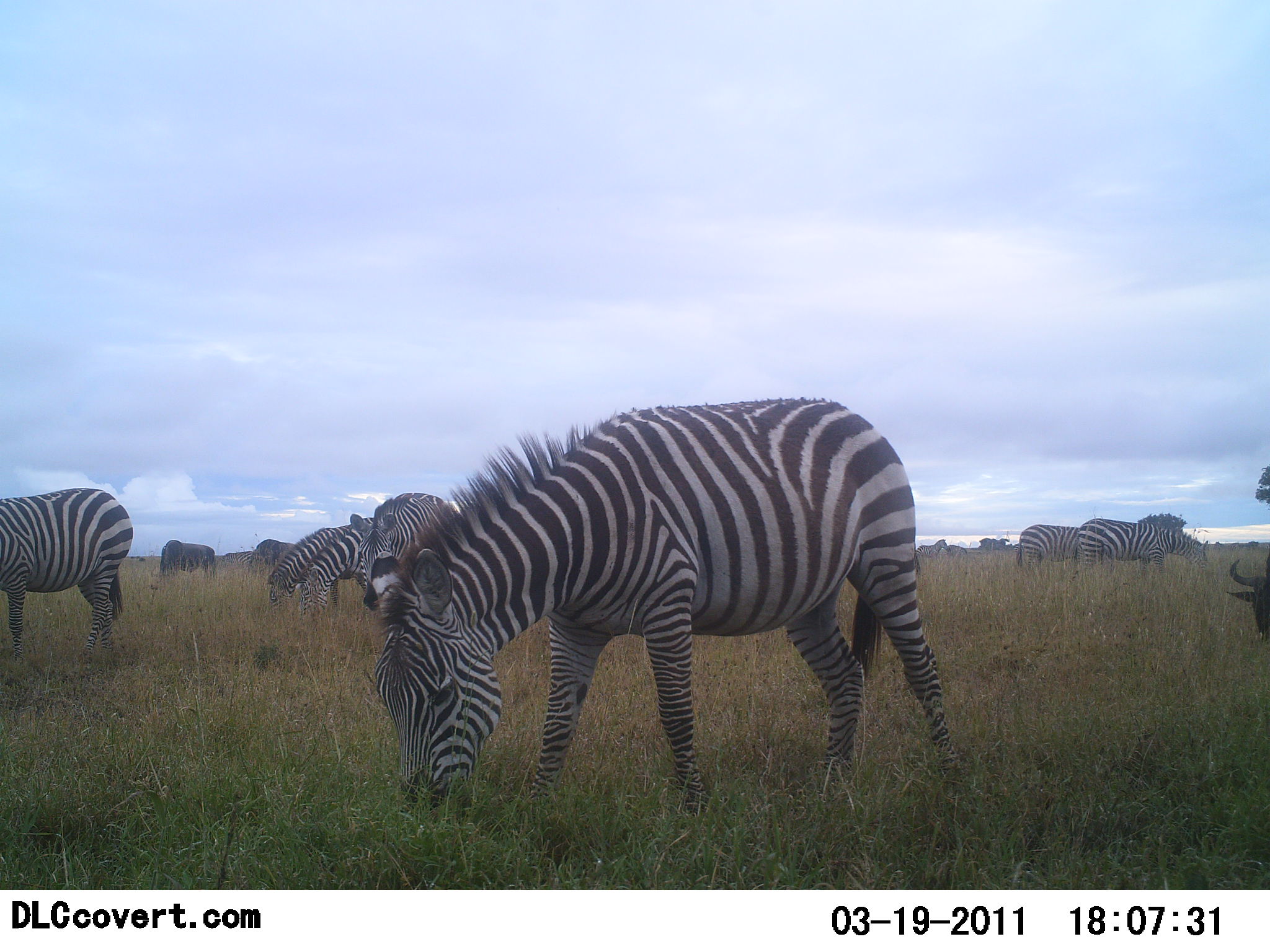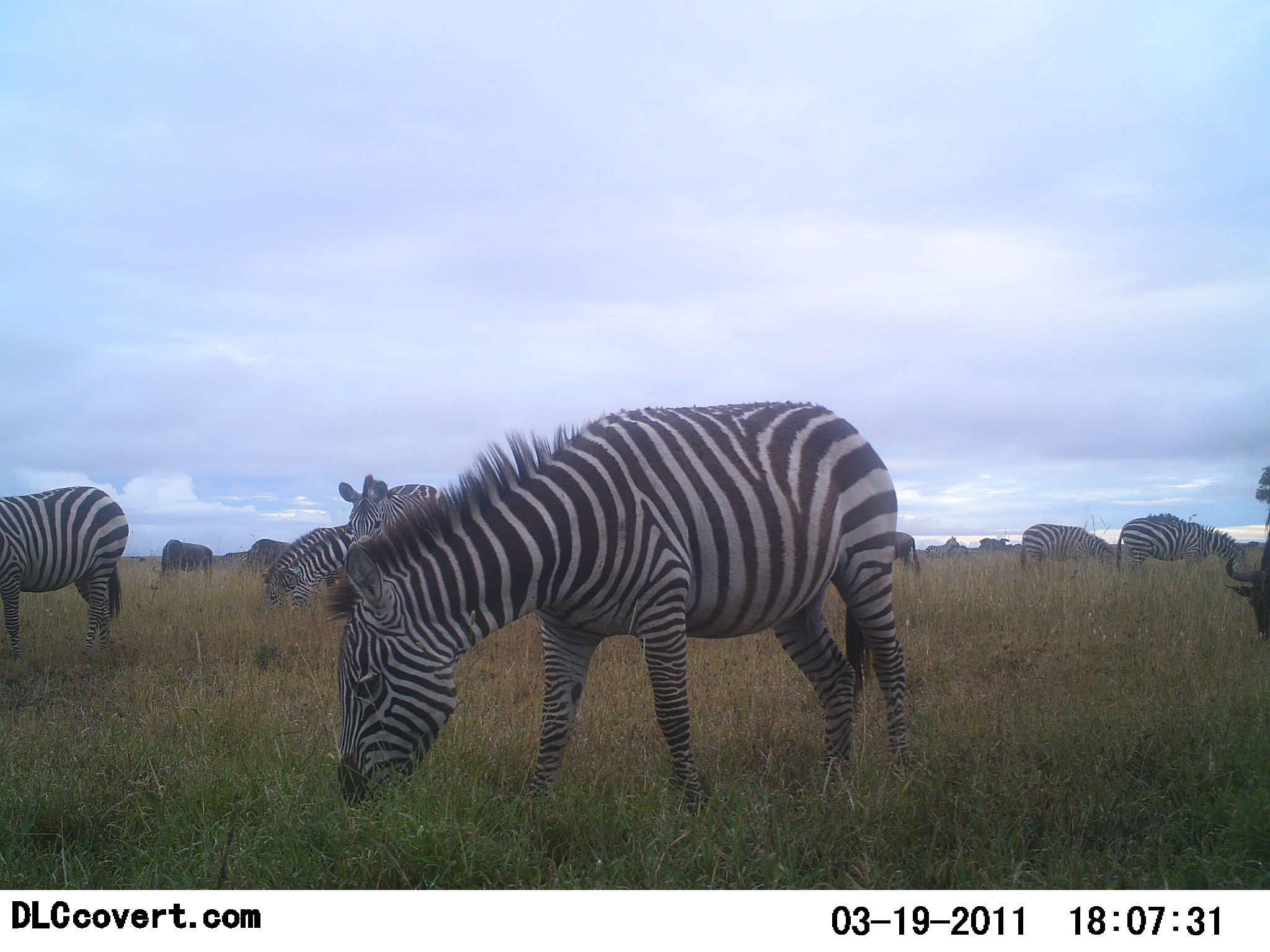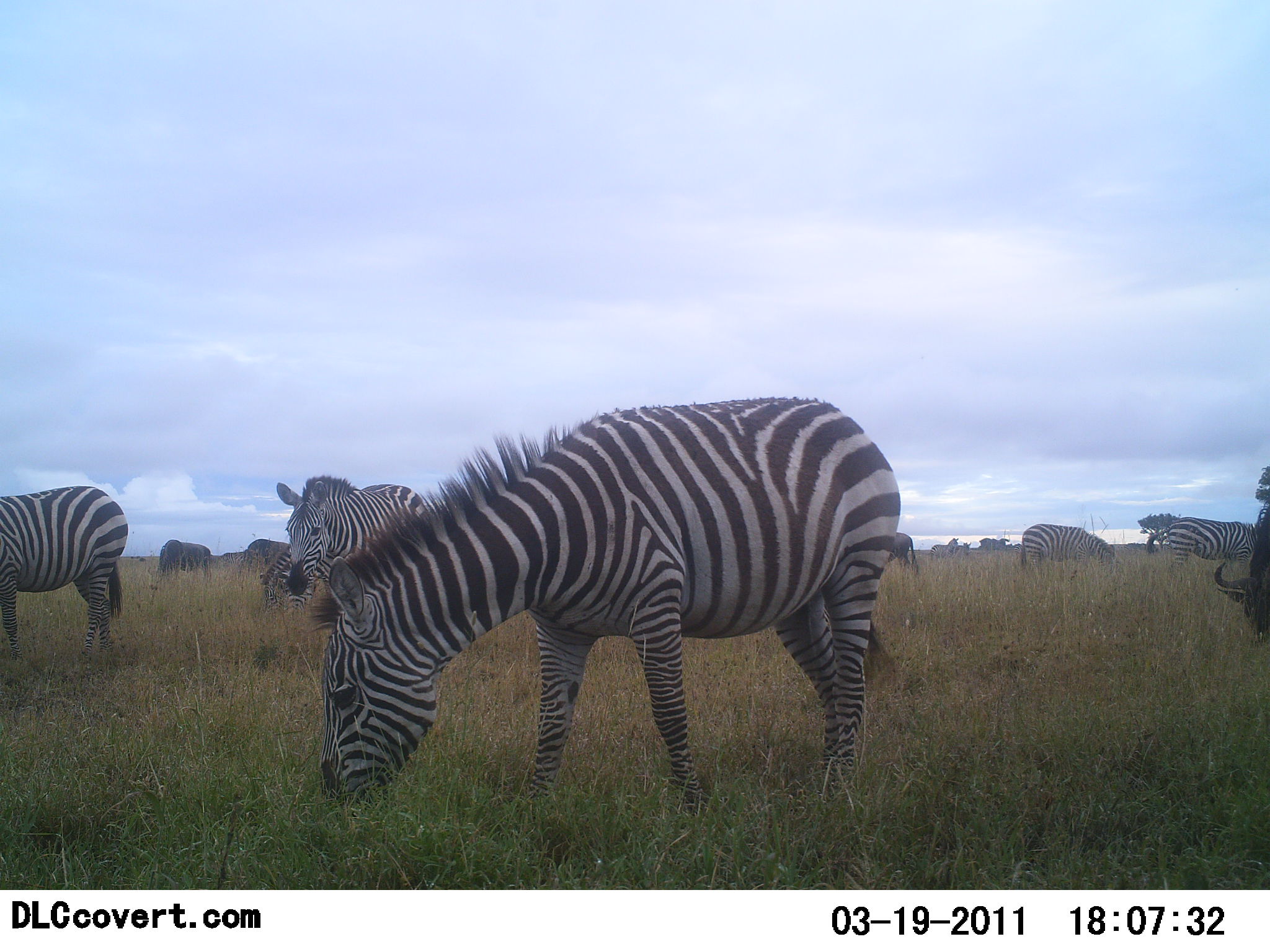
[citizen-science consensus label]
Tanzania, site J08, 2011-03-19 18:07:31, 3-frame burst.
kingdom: Animalia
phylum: Chordata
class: Mammalia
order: Artiodactyla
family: Bovidae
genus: Connochaetes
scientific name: Connochaetes taurinus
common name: blue wildebeest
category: wildebeest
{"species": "wildebeest (blue wildebeest) (Connochaetes taurinus)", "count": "1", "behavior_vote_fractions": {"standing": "18%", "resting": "9%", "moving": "9%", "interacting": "0%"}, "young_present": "0%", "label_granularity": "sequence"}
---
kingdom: Animalia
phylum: Chordata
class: Mammalia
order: Perissodactyla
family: Equidae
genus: Equus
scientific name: Equus quagga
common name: plains zebra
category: zebra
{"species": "zebra (plains zebra) (Equus quagga)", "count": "8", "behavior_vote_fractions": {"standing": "29%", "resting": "0%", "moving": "35%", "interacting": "0%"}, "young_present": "0%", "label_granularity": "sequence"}